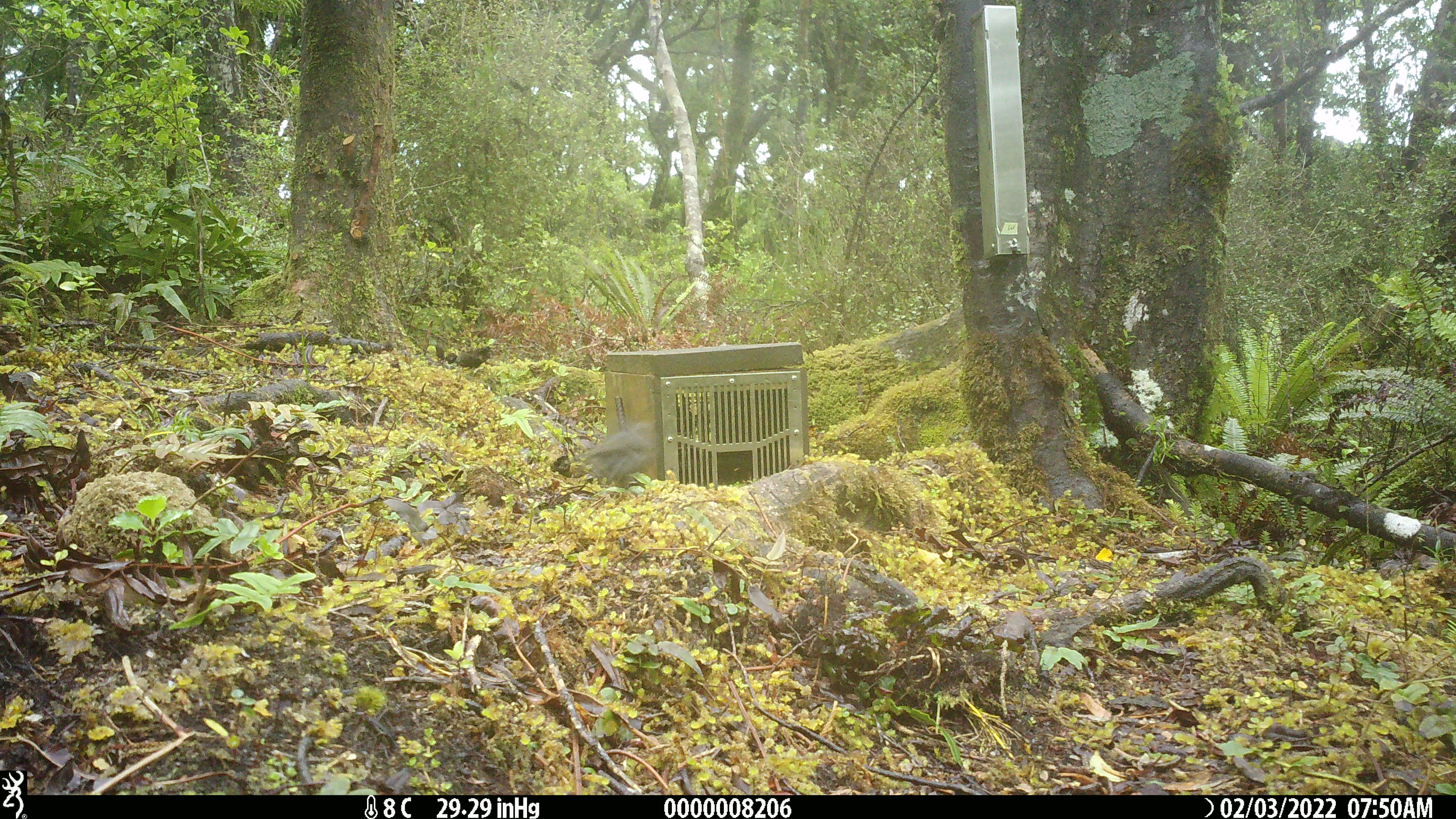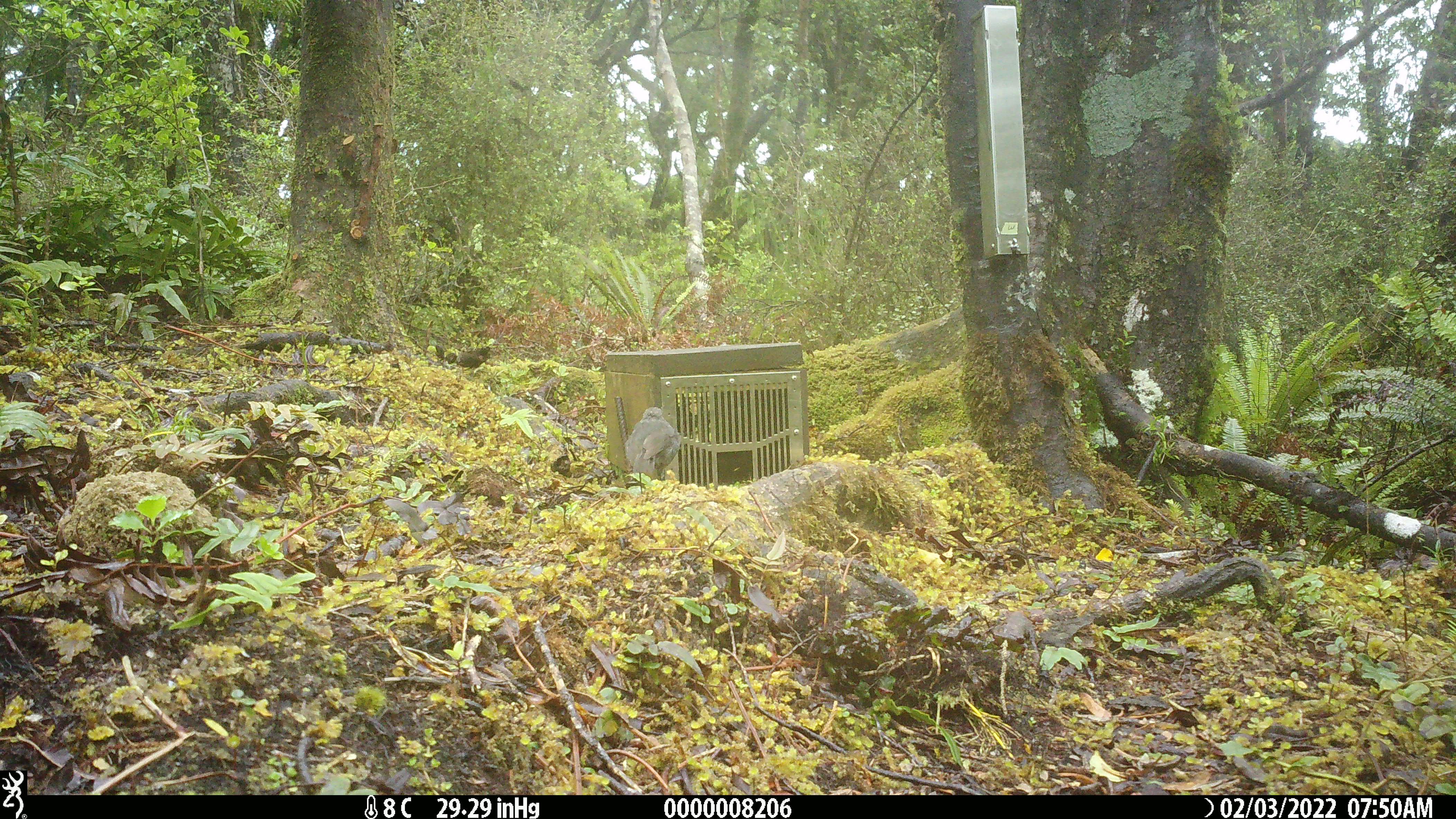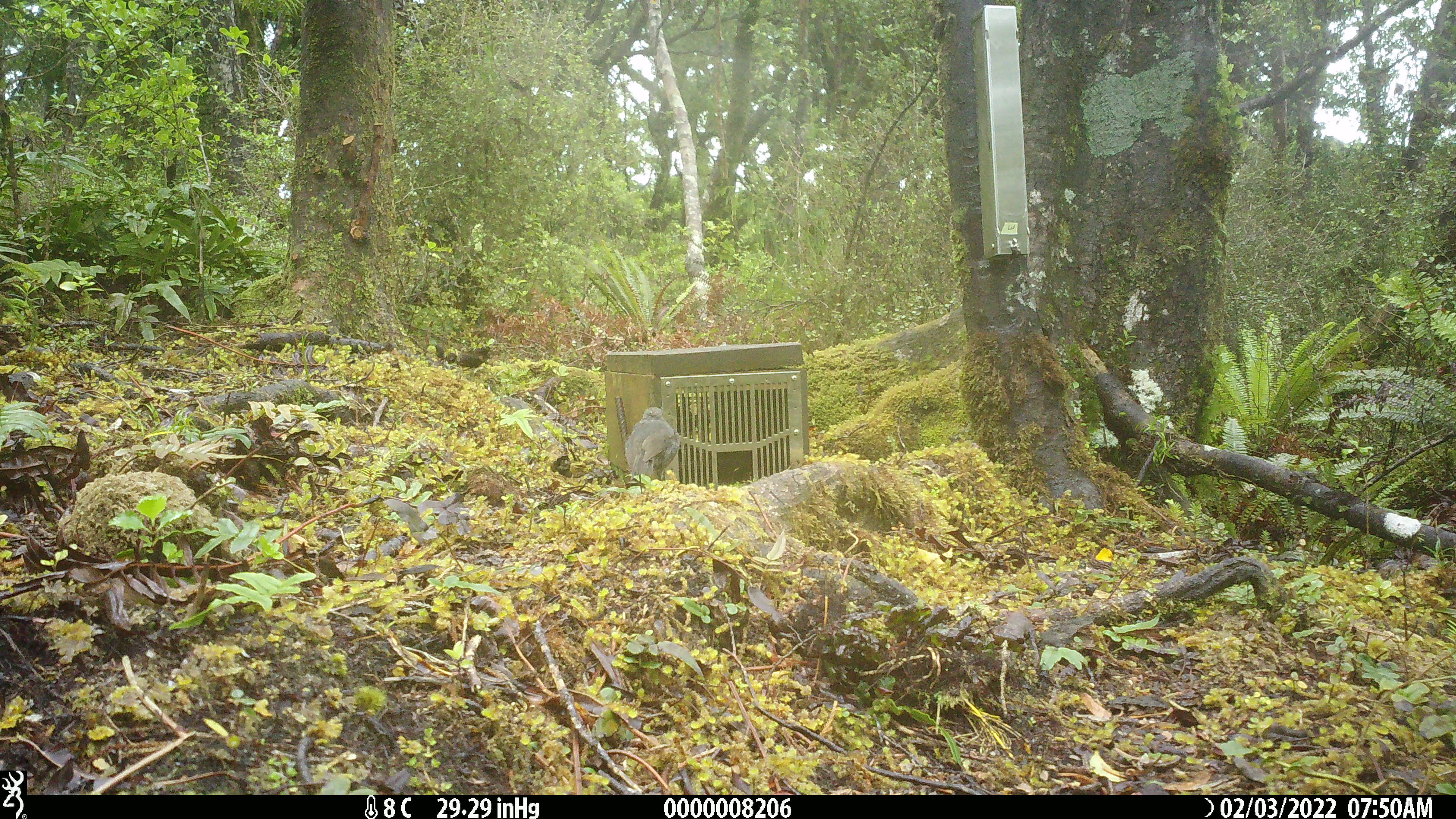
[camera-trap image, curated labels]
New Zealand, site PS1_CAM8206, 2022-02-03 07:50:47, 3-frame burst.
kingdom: Animalia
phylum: Chordata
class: Aves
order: Passeriformes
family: Petroicidae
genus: Petroica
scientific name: Petroica australis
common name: new zealand robin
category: robin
Robin (new zealand robin) (Petroica australis).